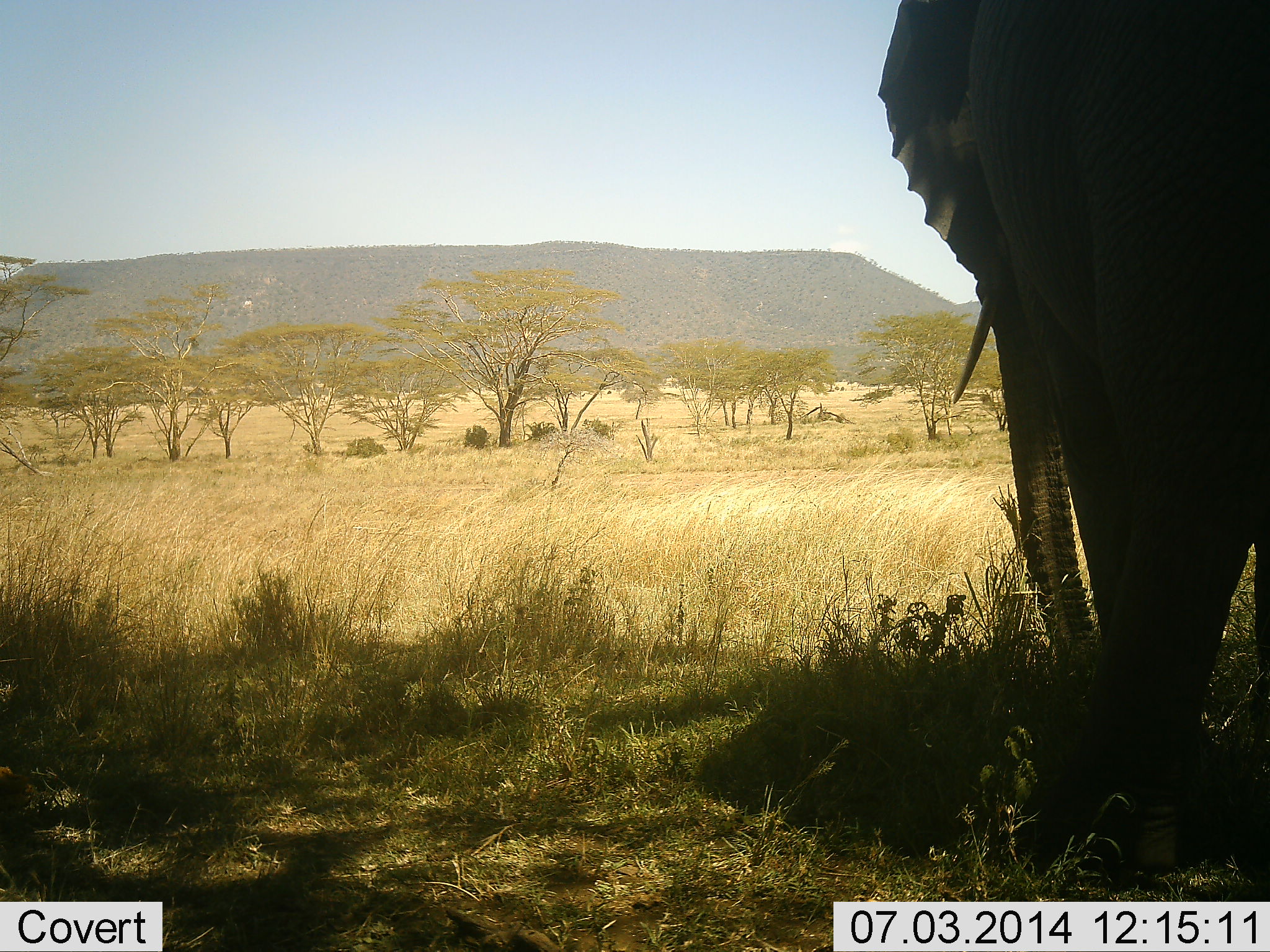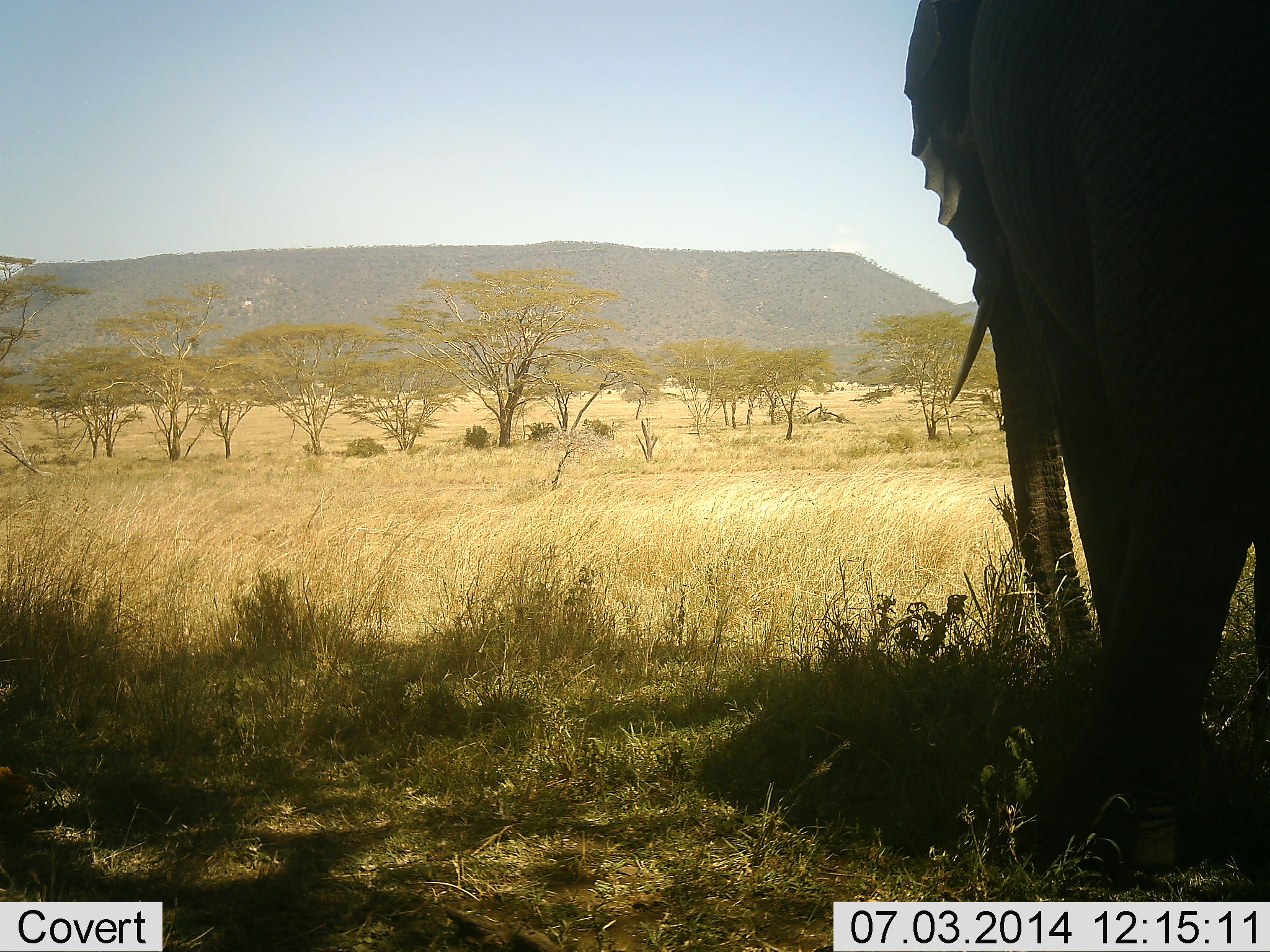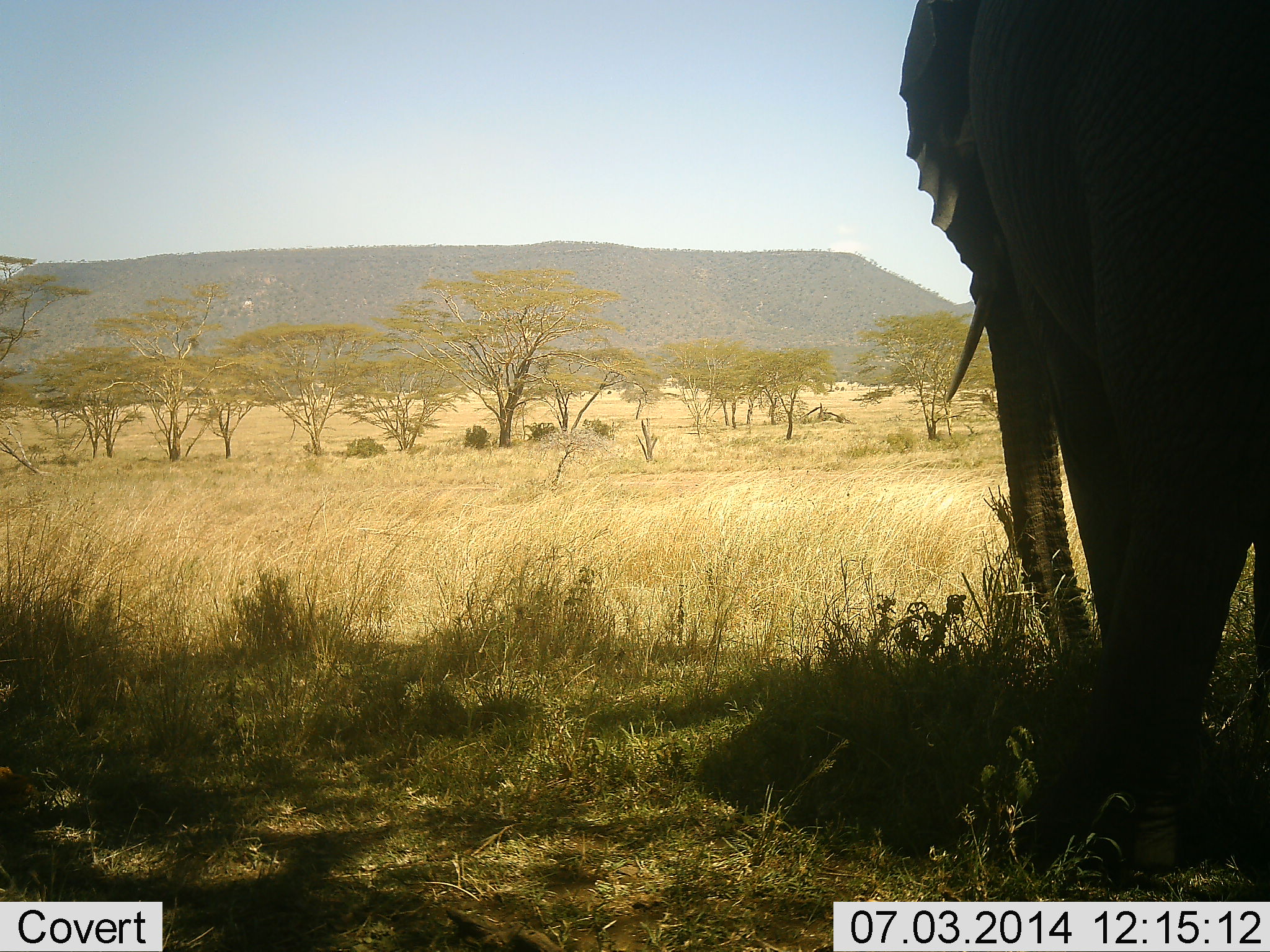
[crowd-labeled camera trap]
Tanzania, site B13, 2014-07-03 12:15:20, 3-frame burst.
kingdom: Animalia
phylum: Chordata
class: Mammalia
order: Proboscidea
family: Elephantidae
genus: Loxodonta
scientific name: Loxodonta africana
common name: african bush elephant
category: elephant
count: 1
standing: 90%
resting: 0%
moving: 10%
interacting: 0%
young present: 0%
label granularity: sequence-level